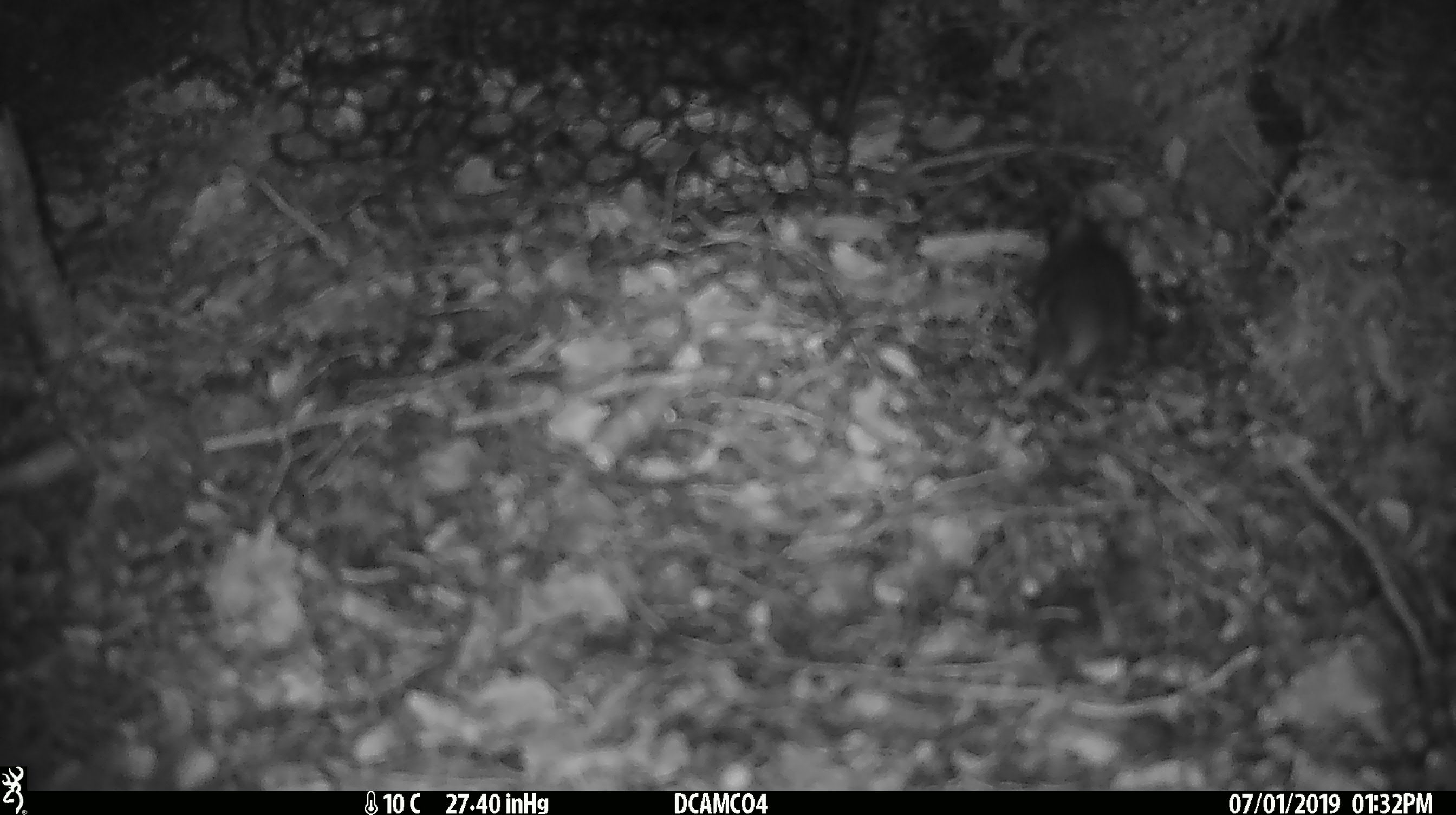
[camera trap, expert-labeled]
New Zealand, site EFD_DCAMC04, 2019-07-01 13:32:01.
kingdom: Animalia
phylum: Chordata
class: Mammalia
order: Rodentia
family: Muridae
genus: Mus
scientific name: Mus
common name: mouse